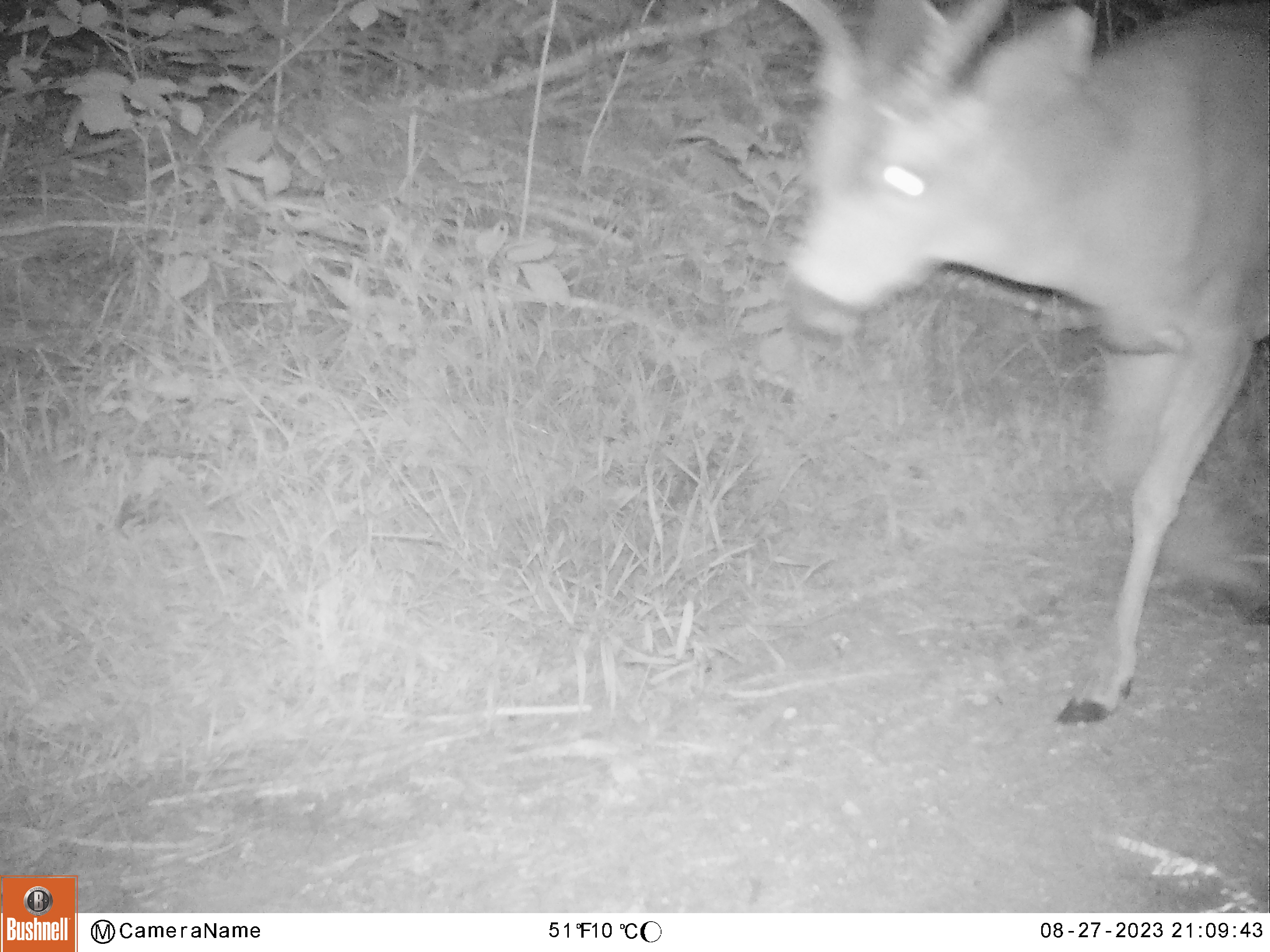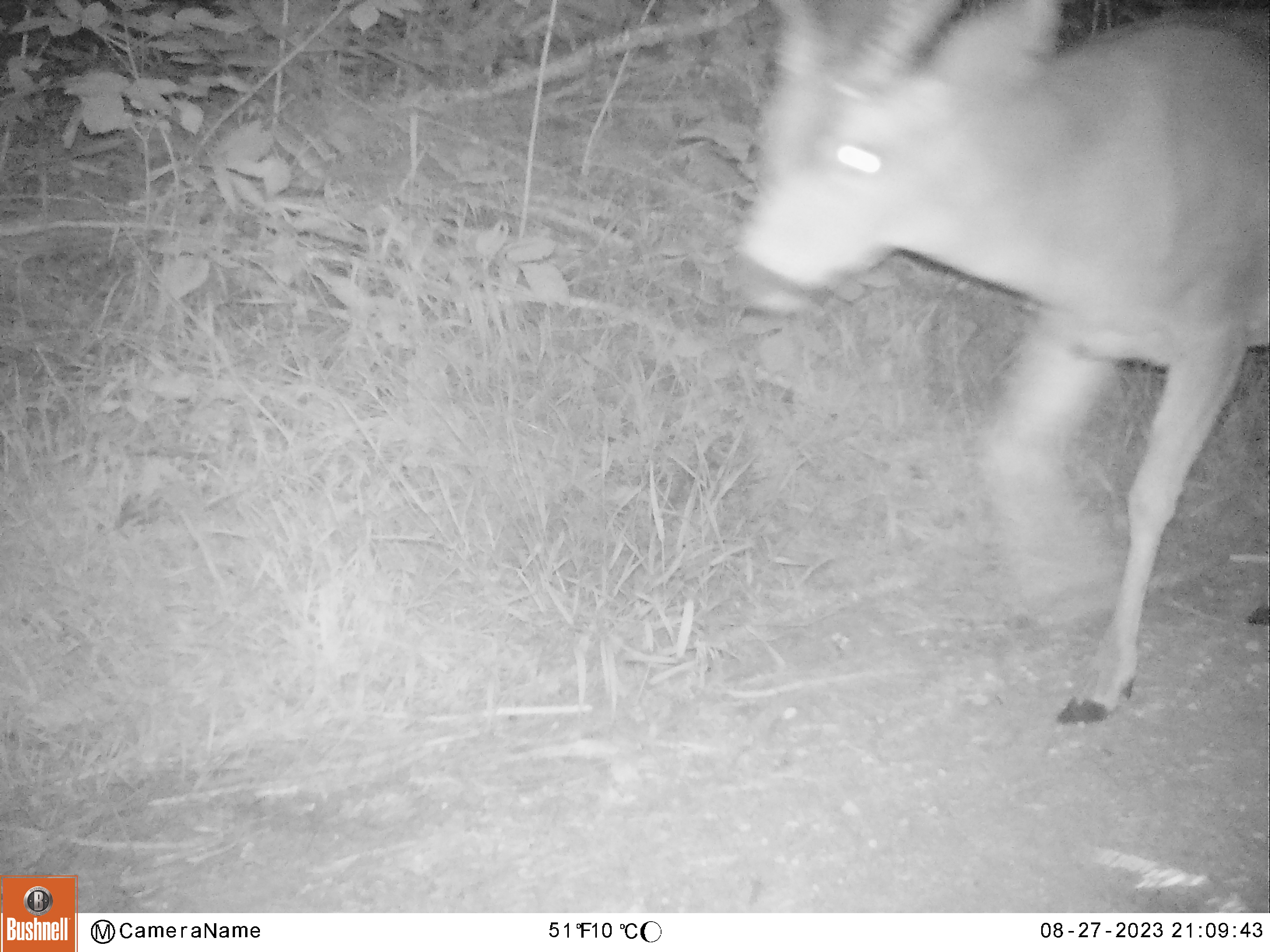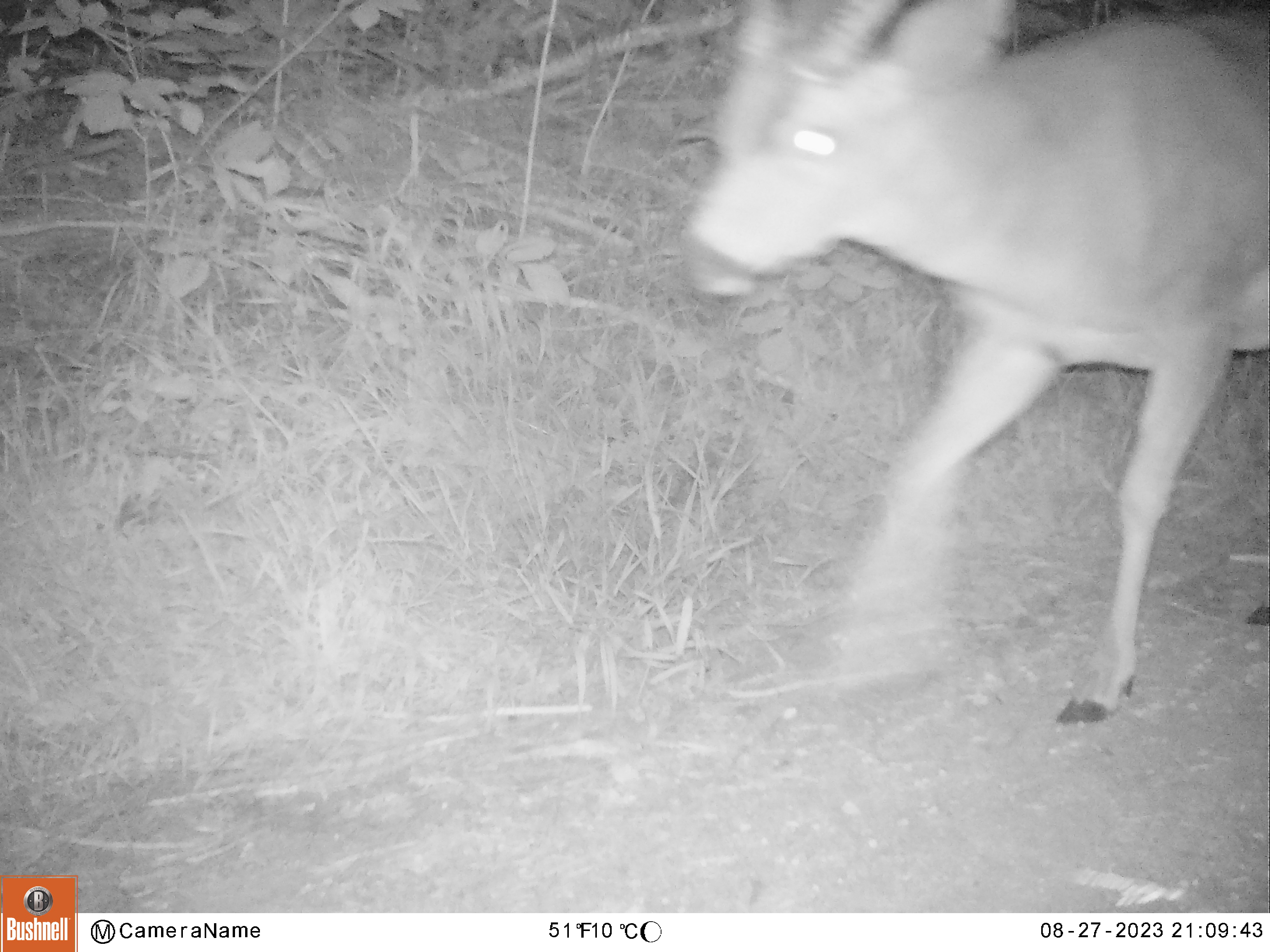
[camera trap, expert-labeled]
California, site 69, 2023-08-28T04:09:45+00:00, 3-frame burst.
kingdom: Animalia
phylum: Chordata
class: Mammalia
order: Artiodactyla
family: Cervidae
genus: Odocoileus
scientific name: Odocoileus hemionus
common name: mule deer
Mule deer (Odocoileus hemionus).